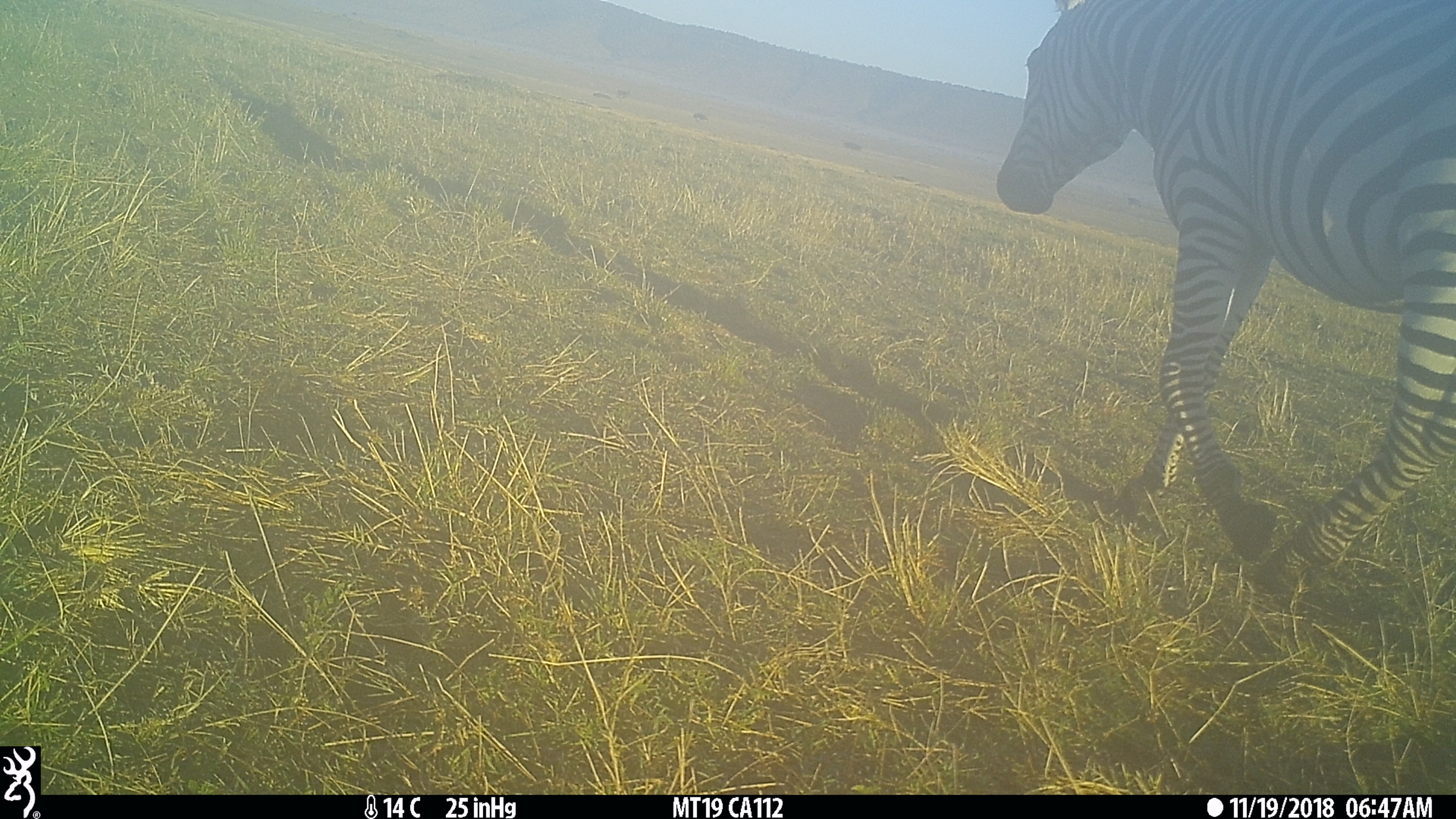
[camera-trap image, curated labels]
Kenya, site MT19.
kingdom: Animalia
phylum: Chordata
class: Mammalia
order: Perissodactyla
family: Equidae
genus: Equus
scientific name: Equus quagga burchellii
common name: burchell's zebra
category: zebra